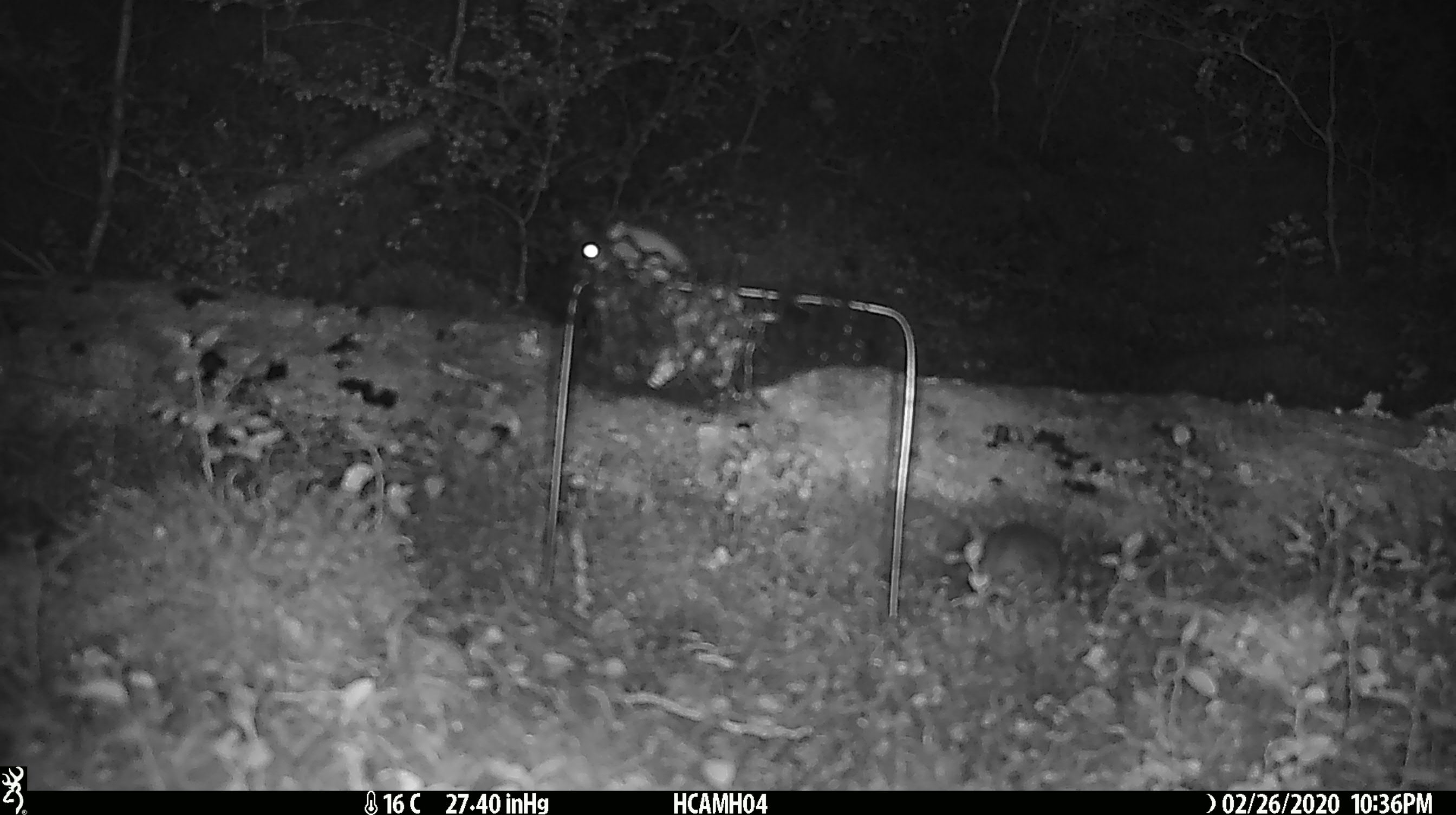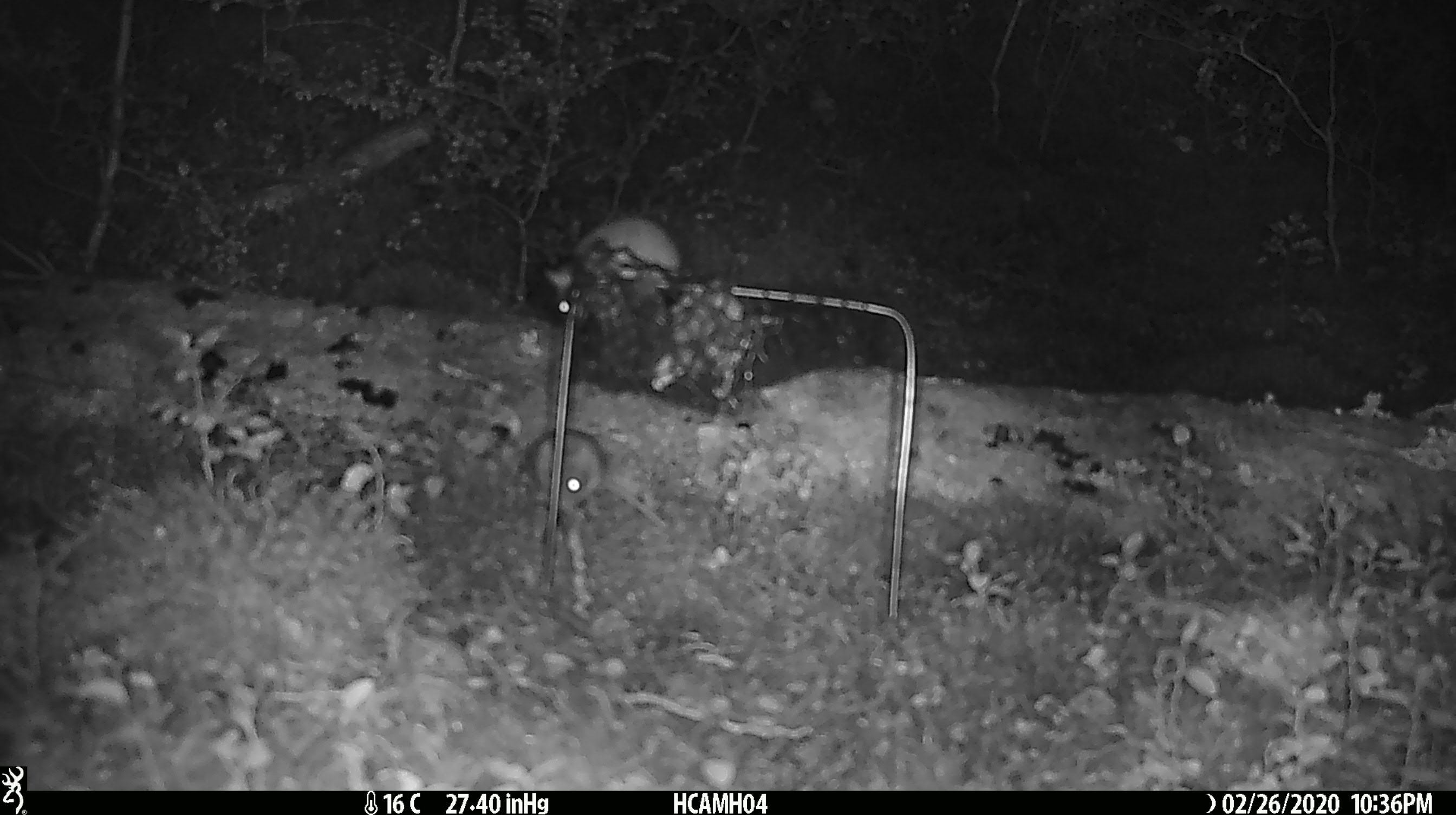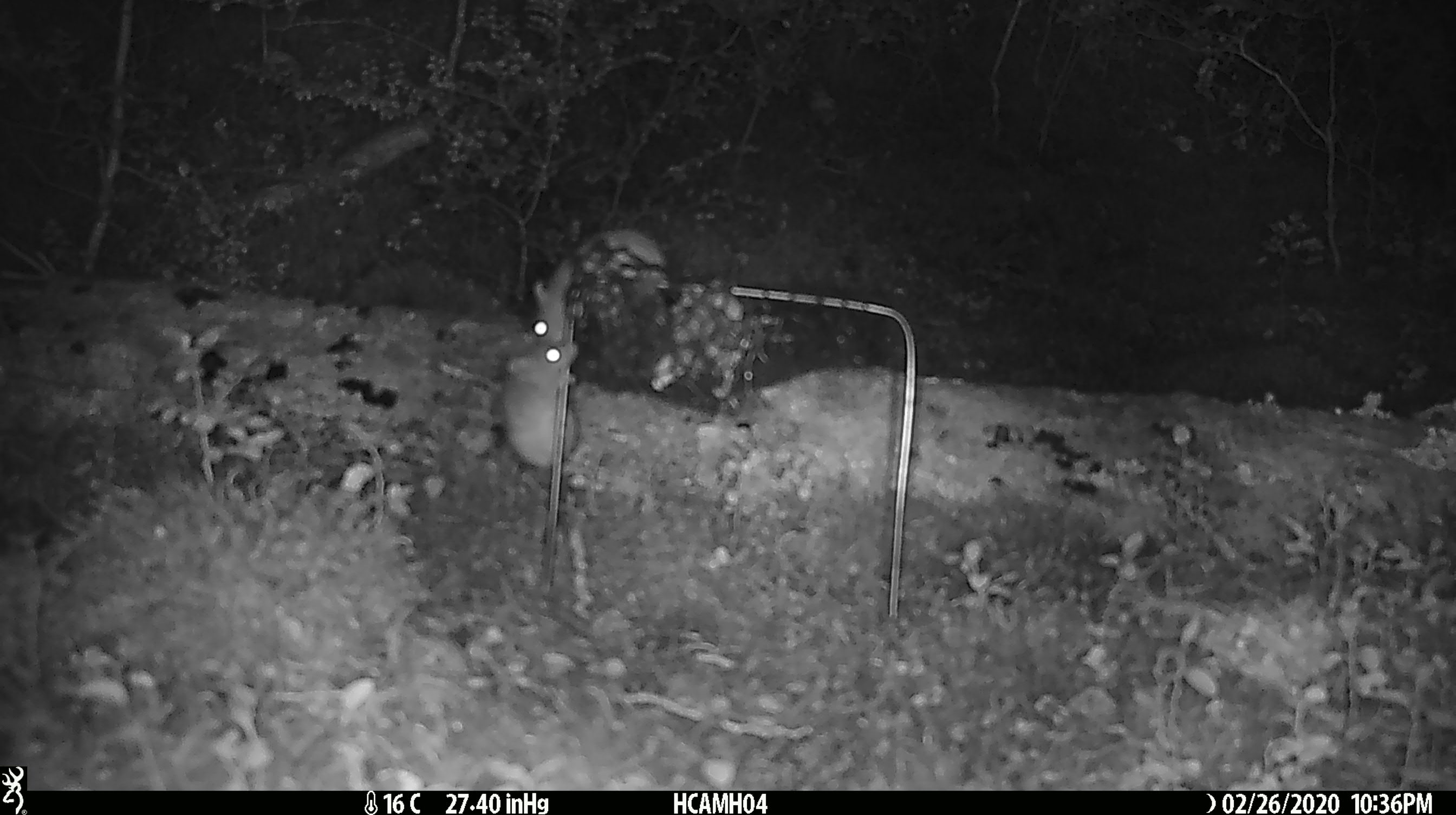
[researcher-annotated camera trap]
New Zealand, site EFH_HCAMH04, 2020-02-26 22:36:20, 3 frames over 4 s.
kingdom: Animalia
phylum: Chordata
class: Mammalia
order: Rodentia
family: Muridae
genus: Mus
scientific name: Mus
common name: mouse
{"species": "mouse (Mus)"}